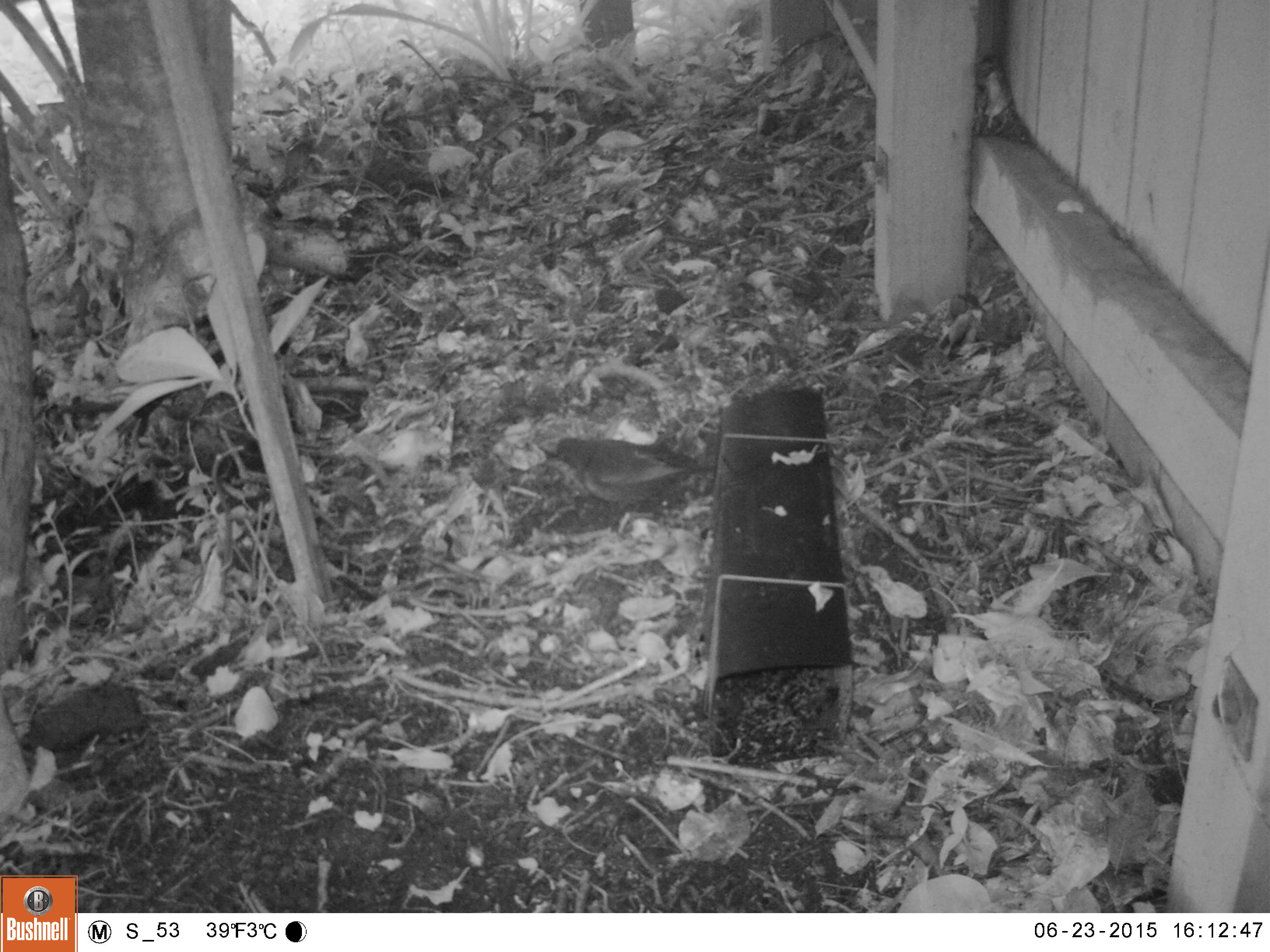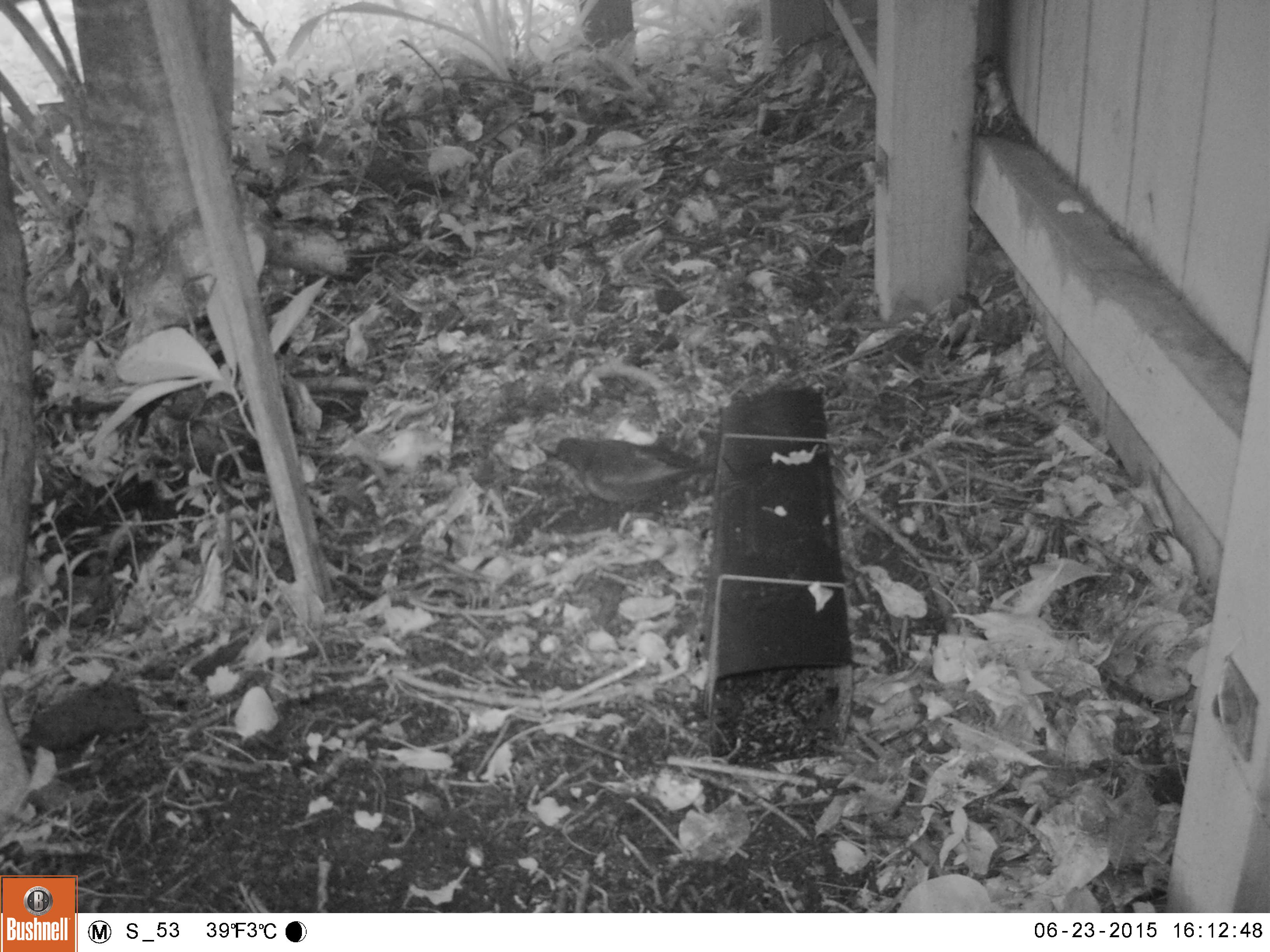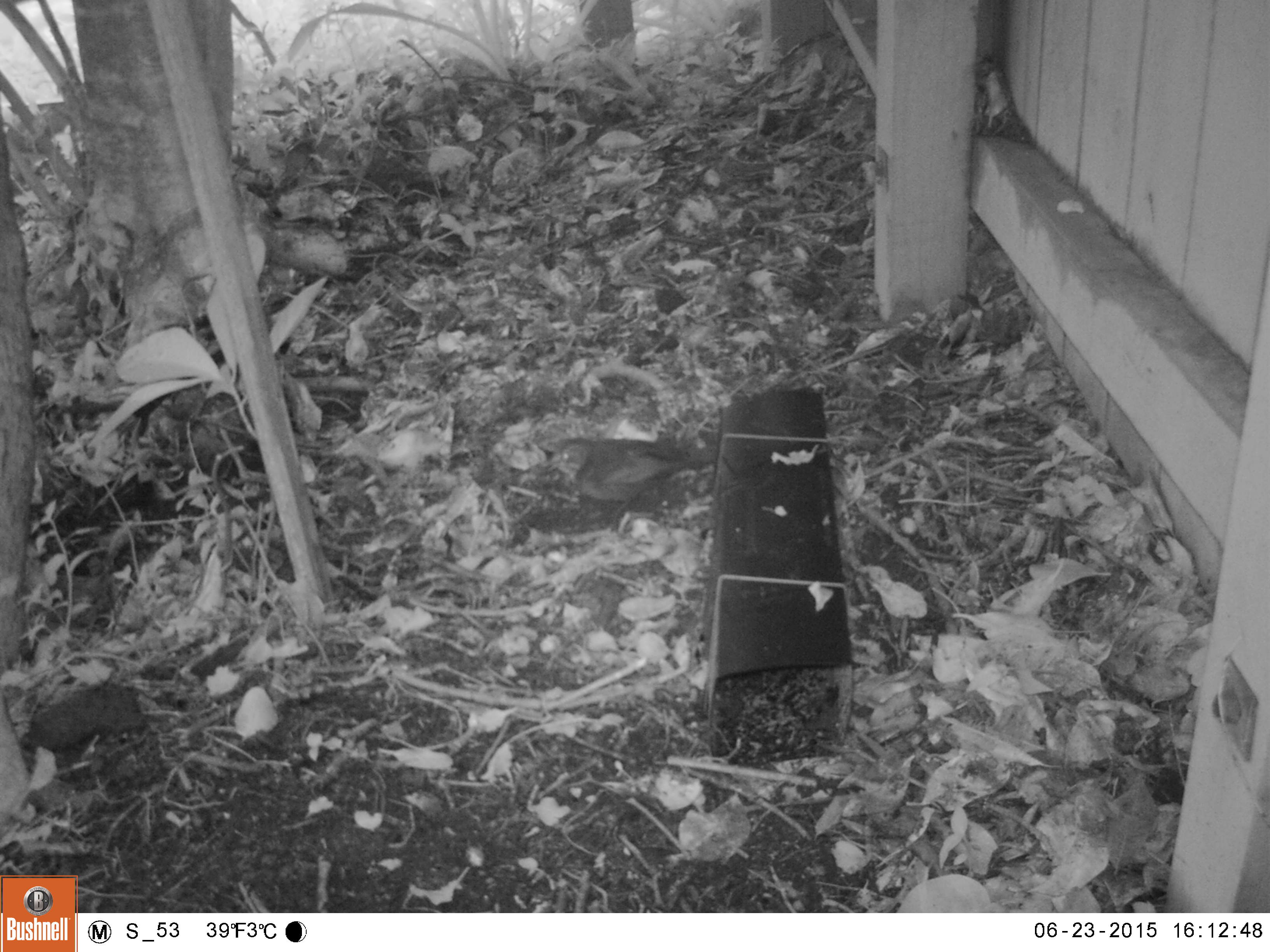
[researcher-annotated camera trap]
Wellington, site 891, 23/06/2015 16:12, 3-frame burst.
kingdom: Animalia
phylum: Chordata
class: Aves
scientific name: Aves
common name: bird